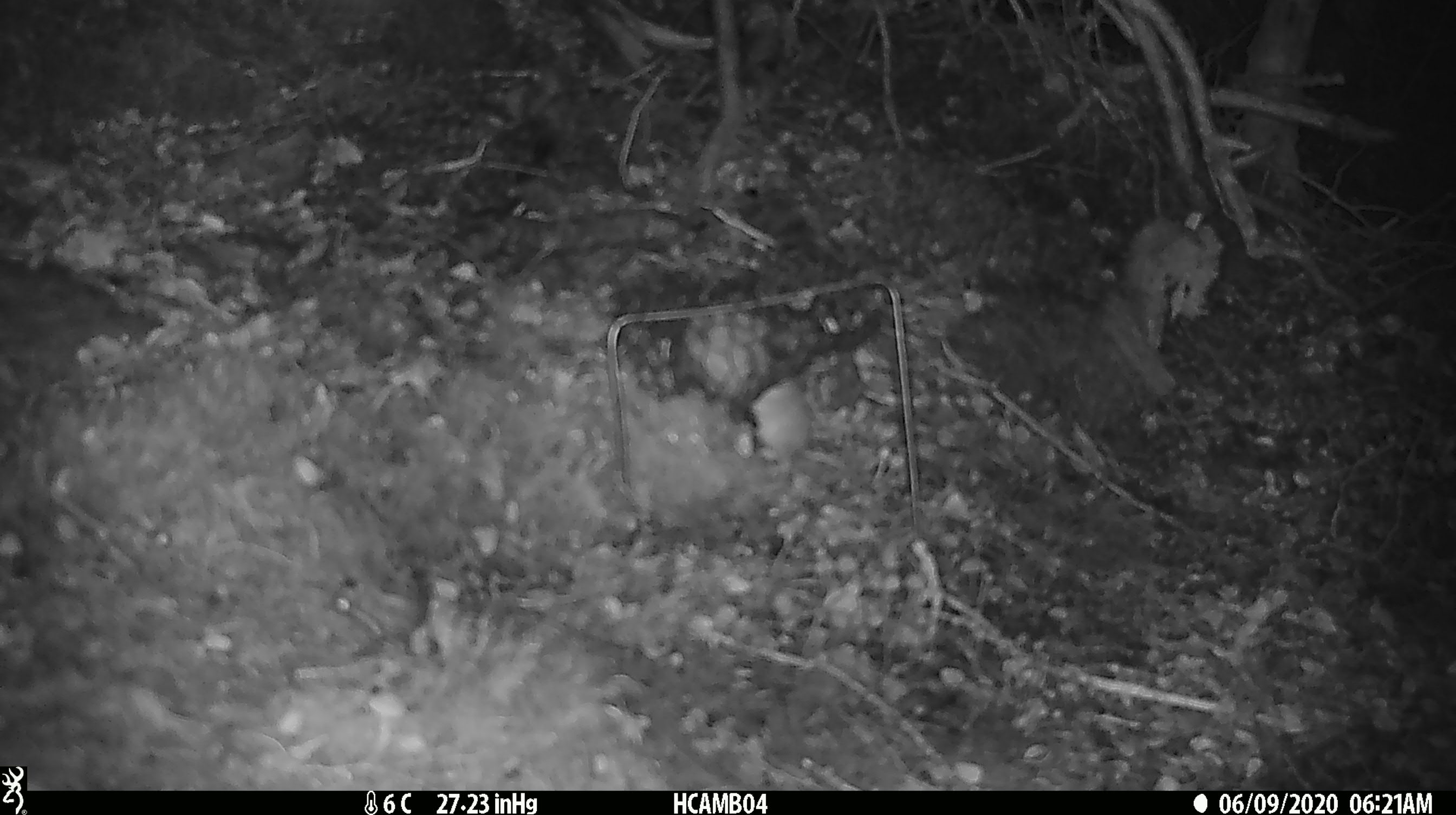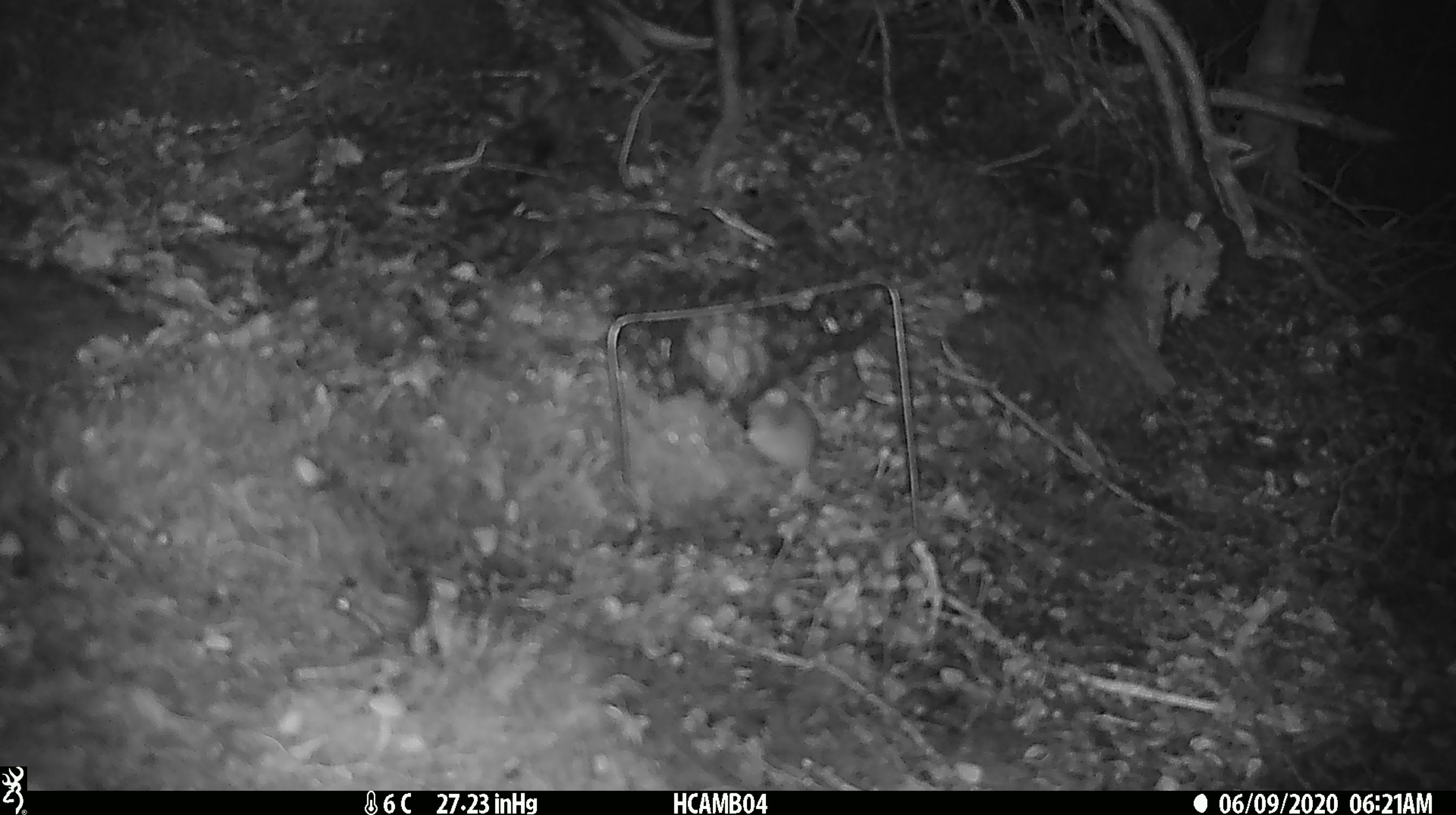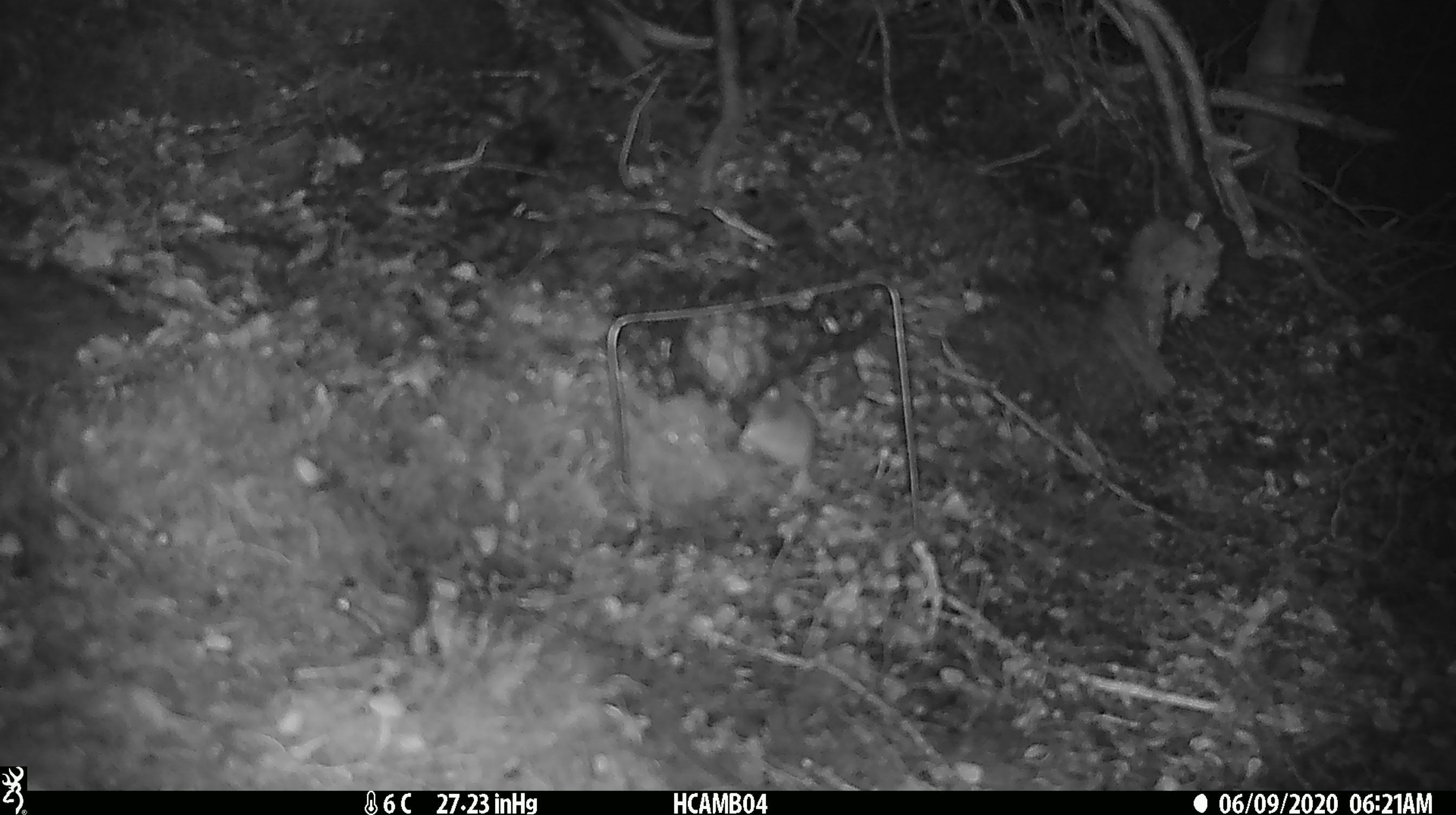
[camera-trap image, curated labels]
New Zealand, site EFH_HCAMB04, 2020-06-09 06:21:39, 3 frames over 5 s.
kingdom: Animalia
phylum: Chordata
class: Mammalia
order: Rodentia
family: Muridae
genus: Mus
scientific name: Mus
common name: mouse